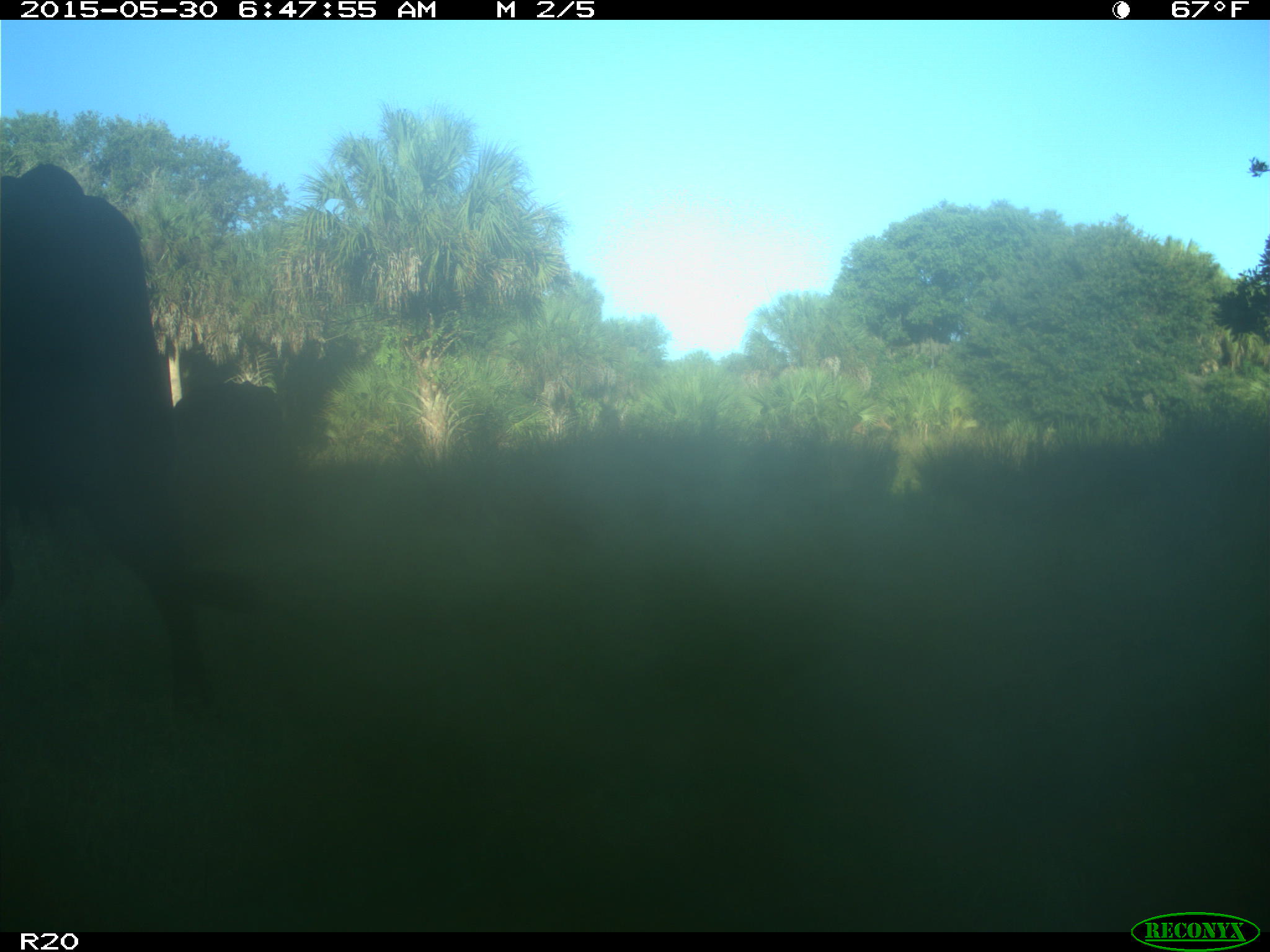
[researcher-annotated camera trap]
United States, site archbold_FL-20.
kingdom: Animalia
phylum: Chordata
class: Mammalia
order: Artiodactyla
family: Bovidae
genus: Bos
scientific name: Bos taurus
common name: domestic cow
Bos taurus (domestic cow).